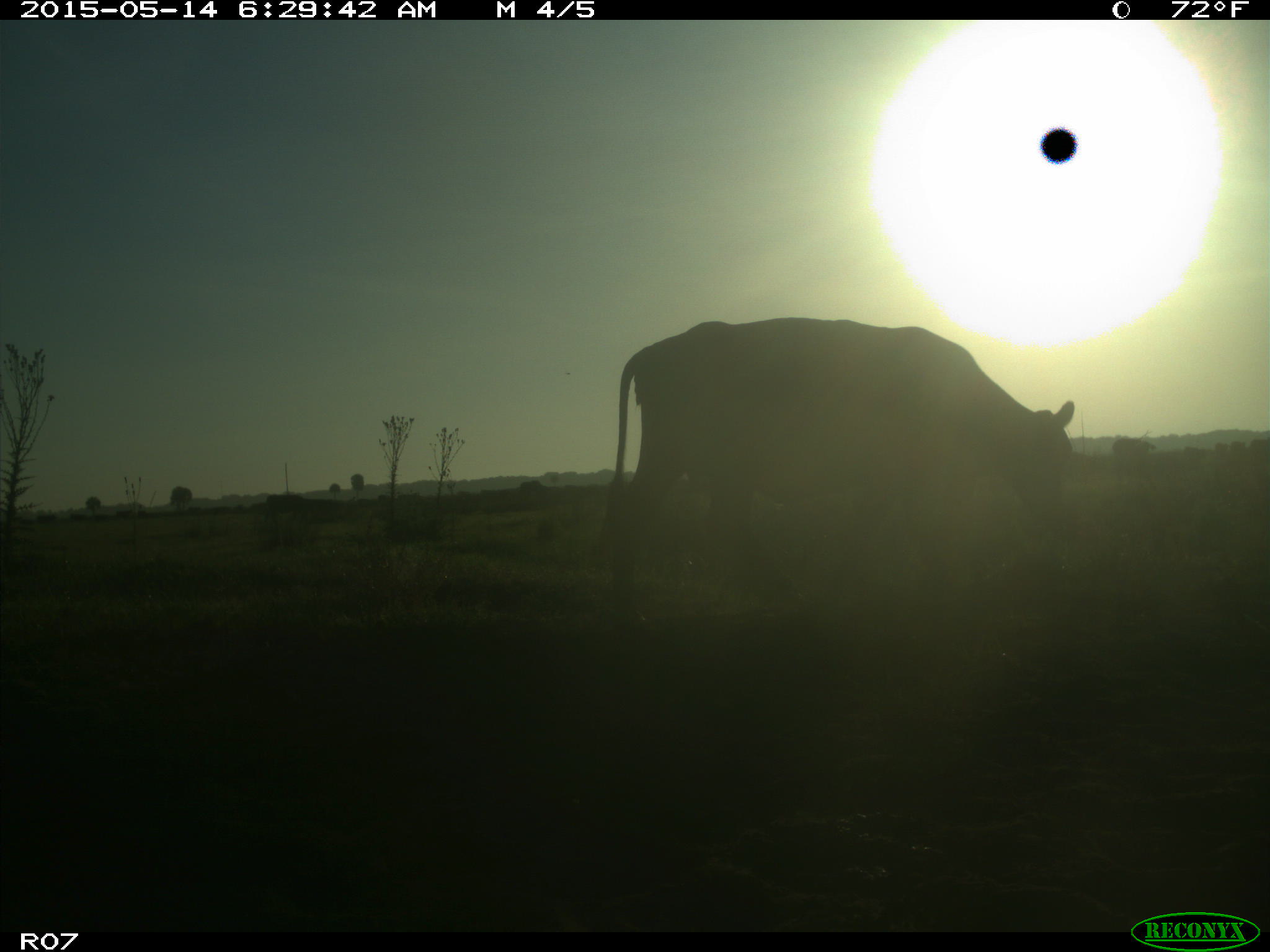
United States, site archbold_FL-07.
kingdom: Animalia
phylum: Chordata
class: Mammalia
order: Artiodactyla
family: Bovidae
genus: Bos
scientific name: Bos taurus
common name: domestic cow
Bos taurus (domestic cow).